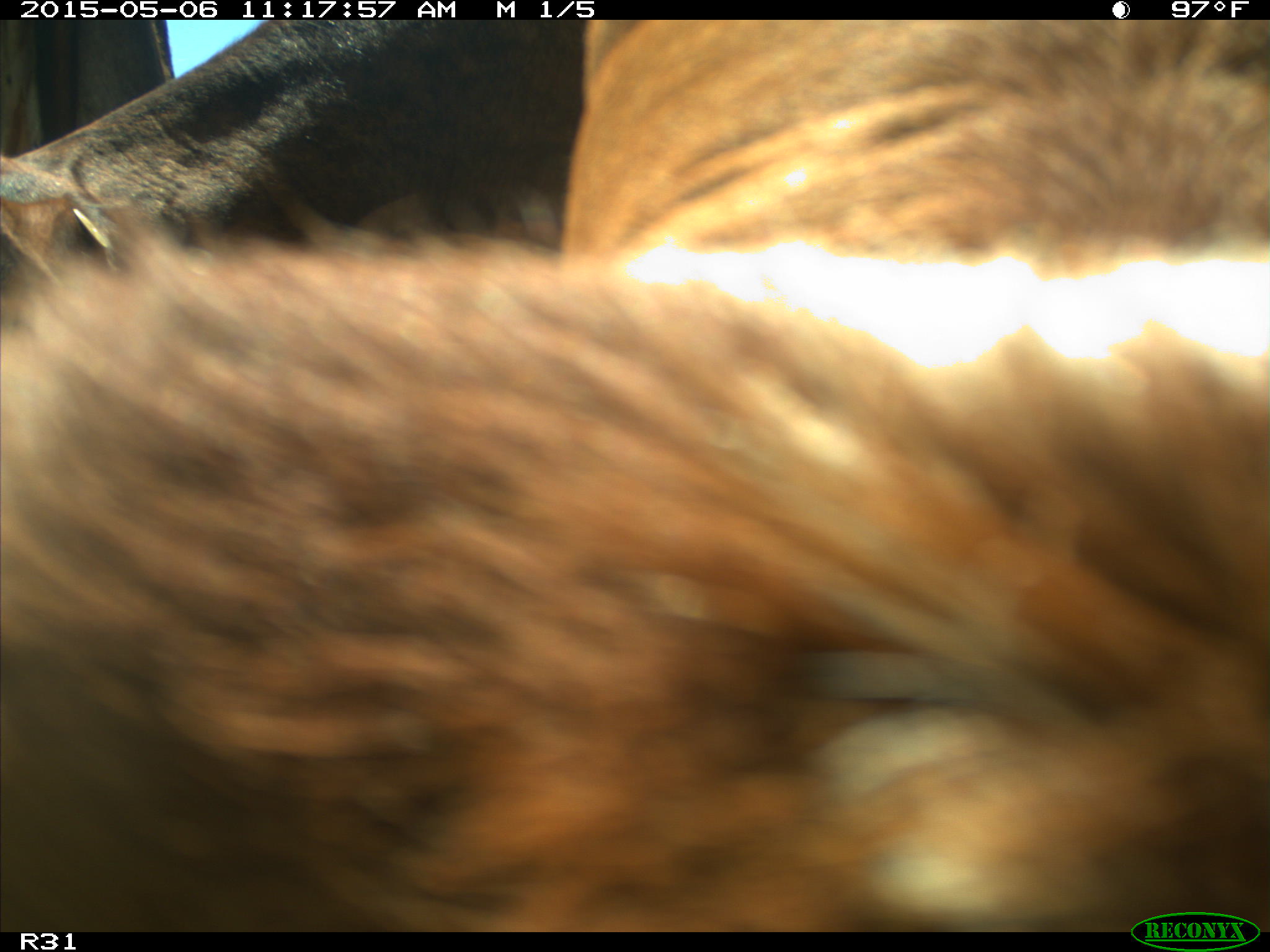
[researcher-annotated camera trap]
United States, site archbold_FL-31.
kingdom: Animalia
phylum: Chordata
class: Mammalia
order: Artiodactyla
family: Bovidae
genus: Bos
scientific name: Bos taurus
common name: domestic cow